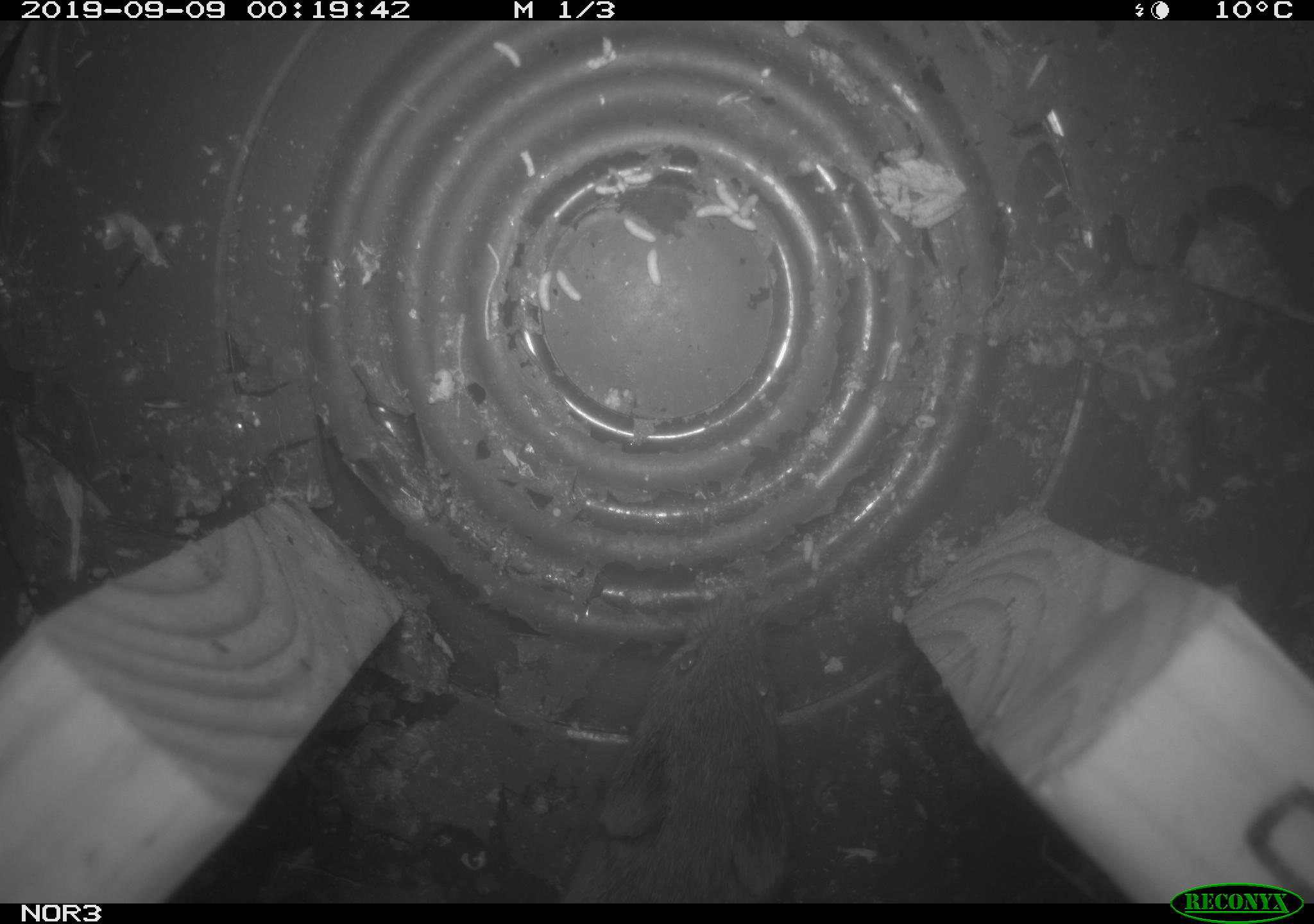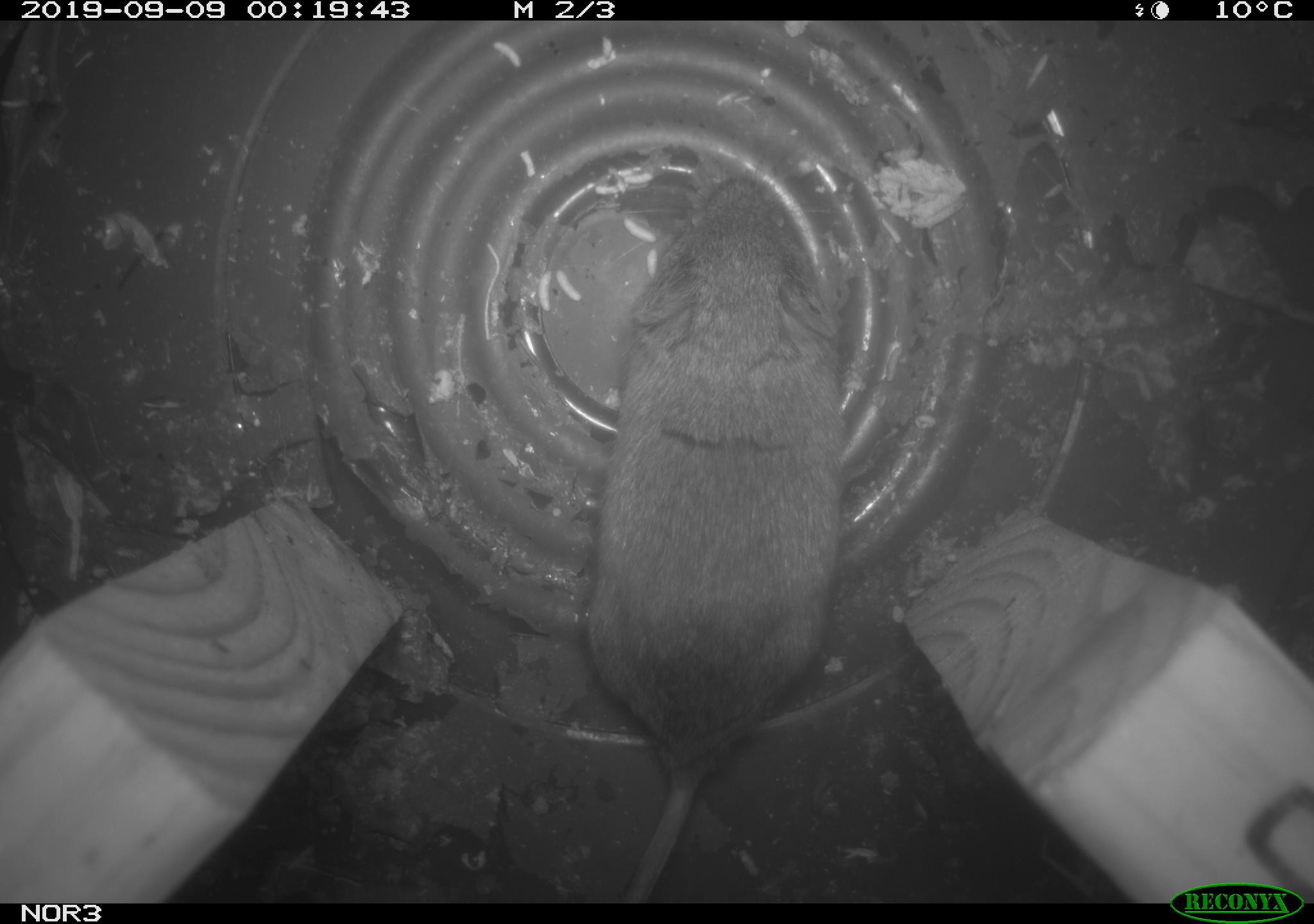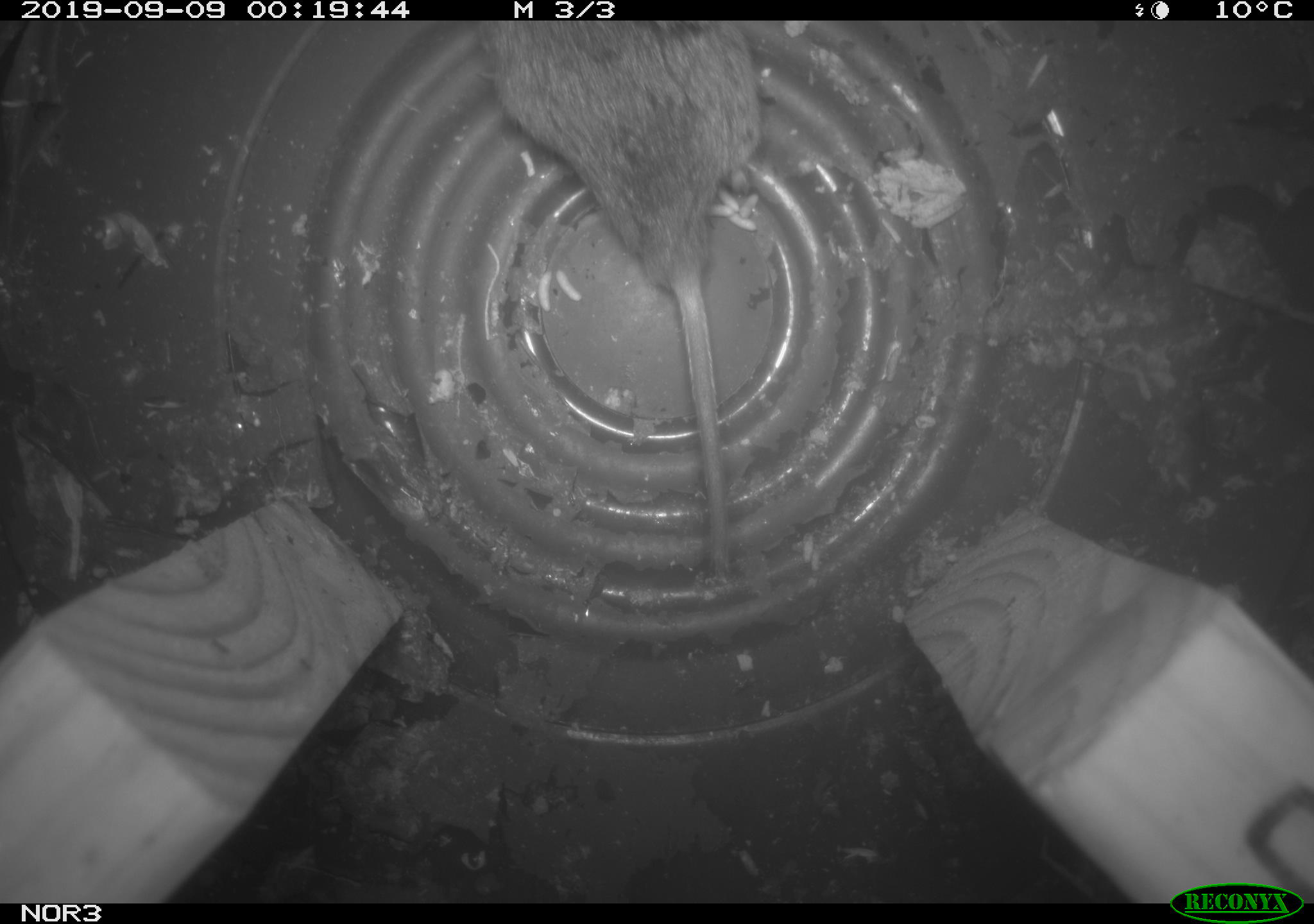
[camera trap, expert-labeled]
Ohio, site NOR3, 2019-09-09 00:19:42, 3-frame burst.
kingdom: Animalia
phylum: Chordata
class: Mammalia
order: Rodentia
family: Cricetidae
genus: Microtus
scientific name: Microtus pennsylvanicus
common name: meadow vole